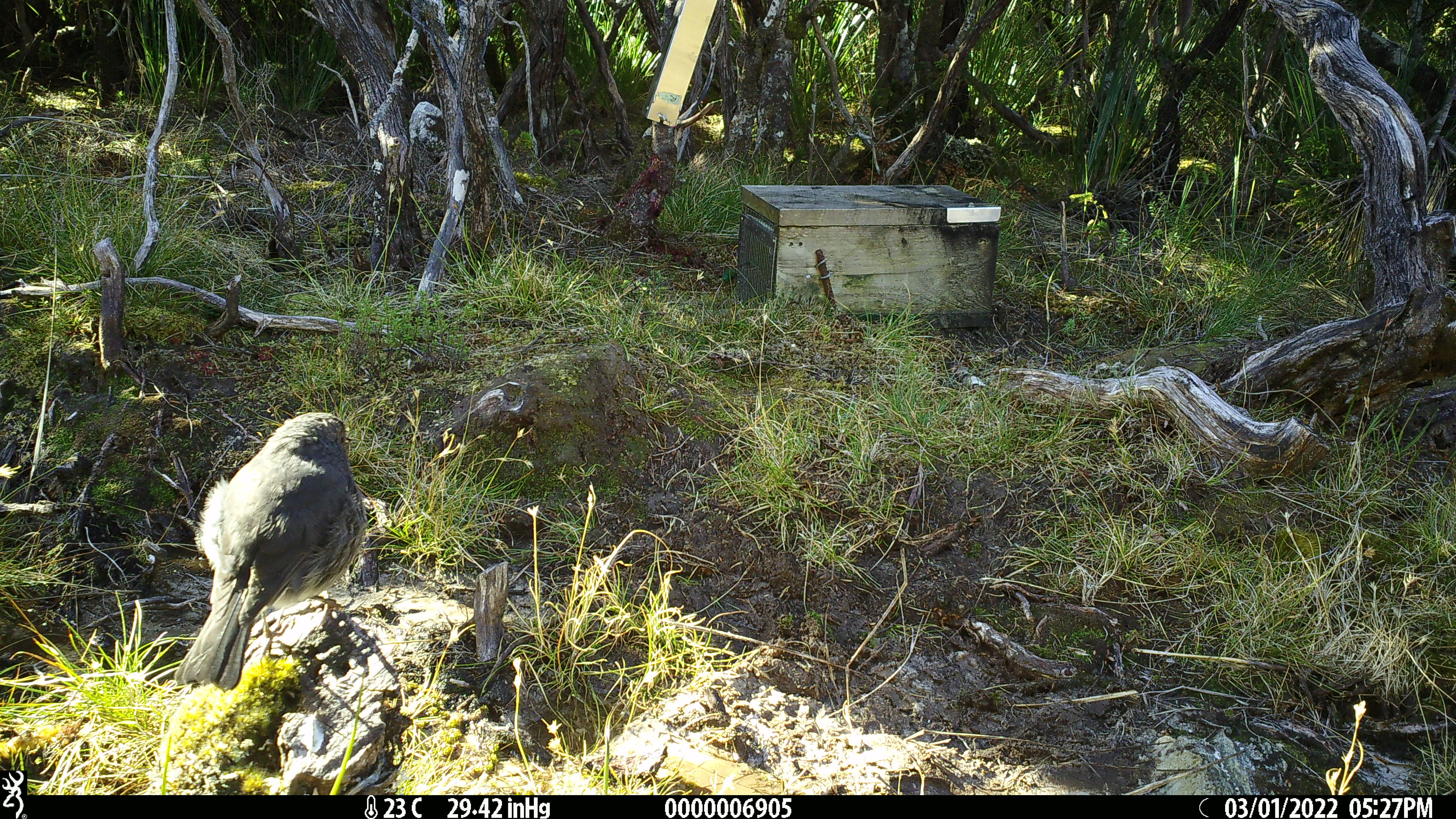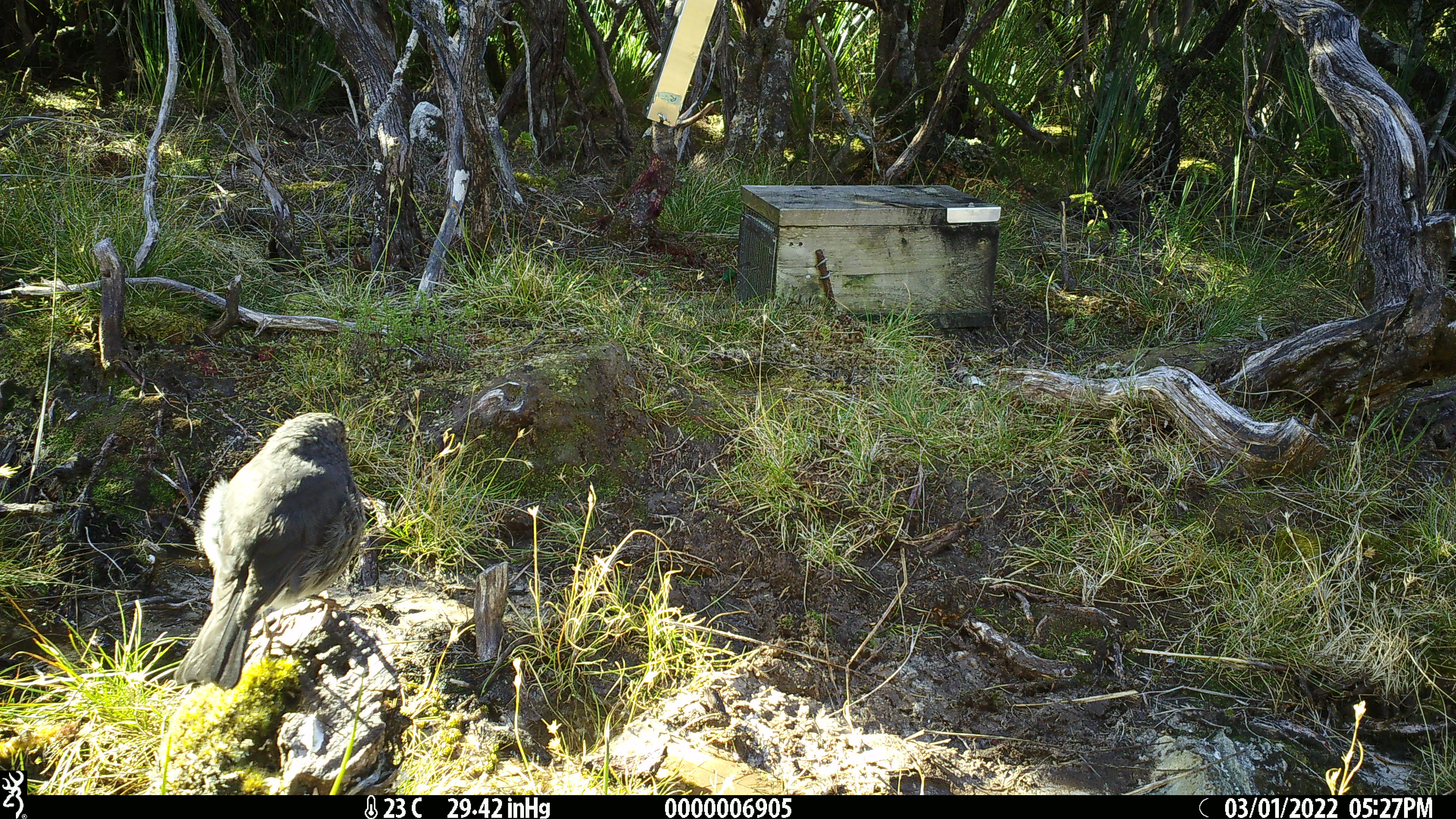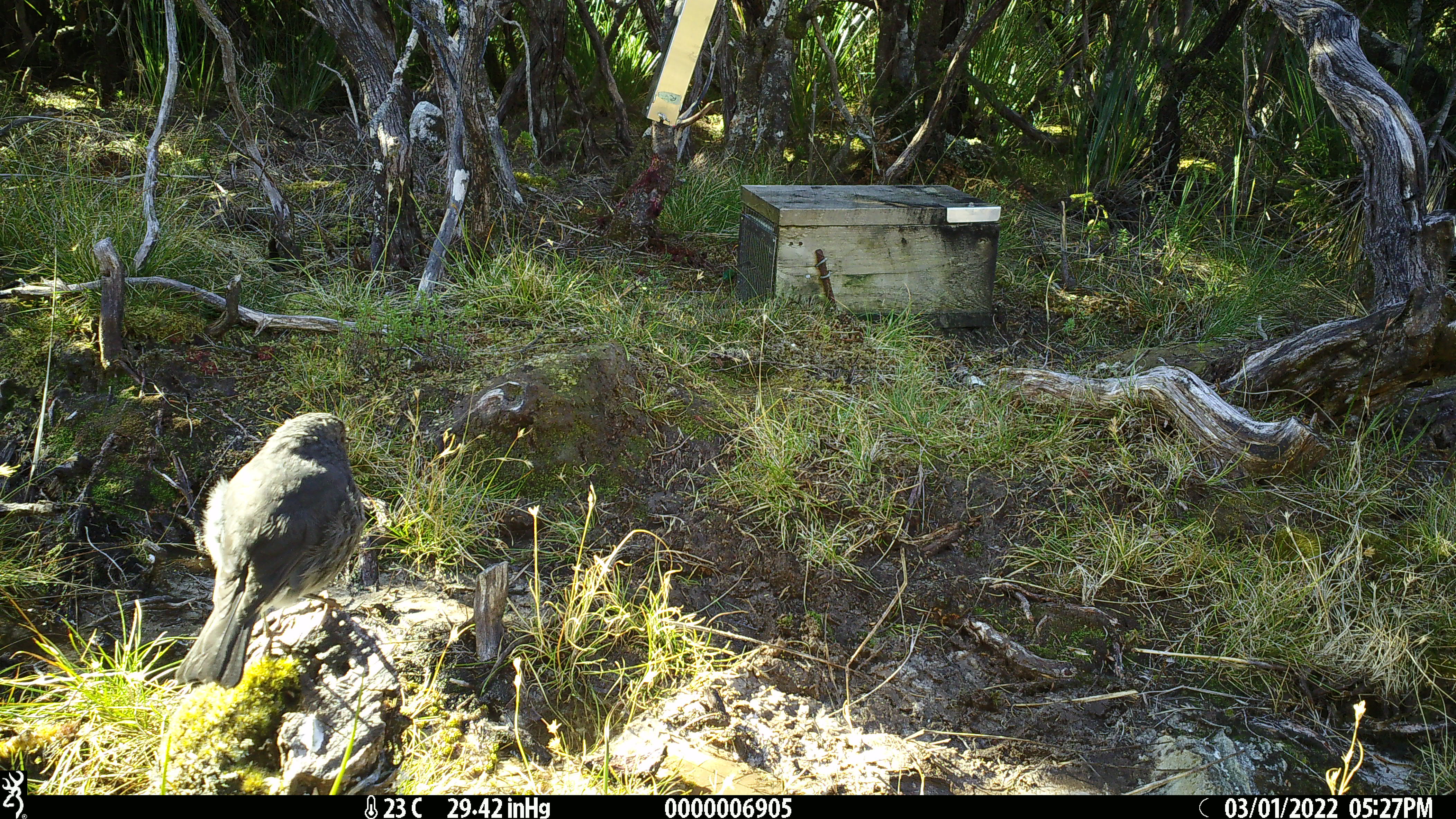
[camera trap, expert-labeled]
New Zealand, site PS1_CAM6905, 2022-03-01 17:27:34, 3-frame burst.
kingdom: Animalia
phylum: Chordata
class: Aves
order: Passeriformes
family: Petroicidae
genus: Petroica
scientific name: Petroica australis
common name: new zealand robin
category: robin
Robin (new zealand robin) (Petroica australis).